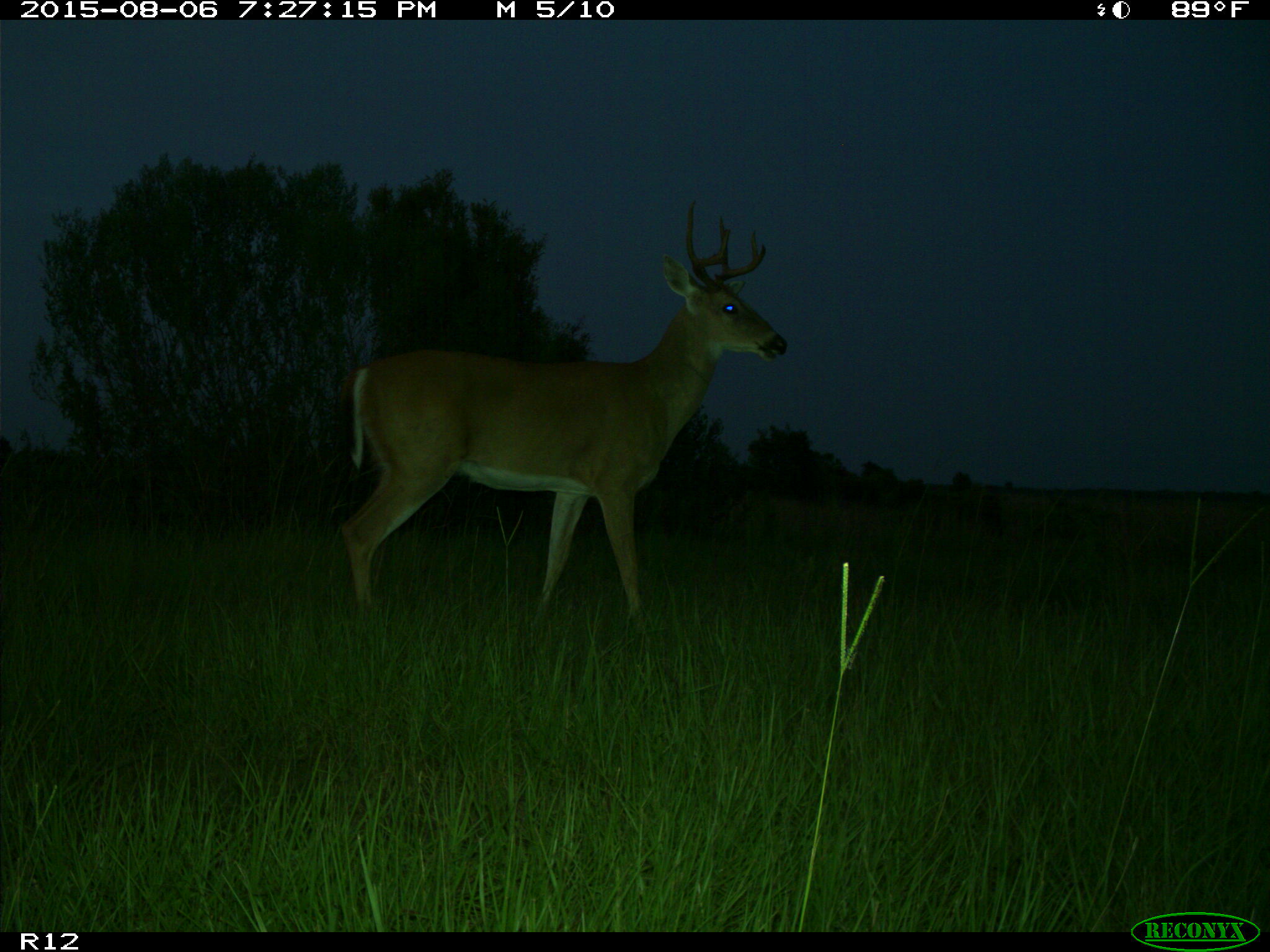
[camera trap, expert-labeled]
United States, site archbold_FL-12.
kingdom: Animalia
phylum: Chordata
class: Mammalia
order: Artiodactyla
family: Cervidae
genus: Odocoileus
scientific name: Odocoileus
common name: deer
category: unidentified deer